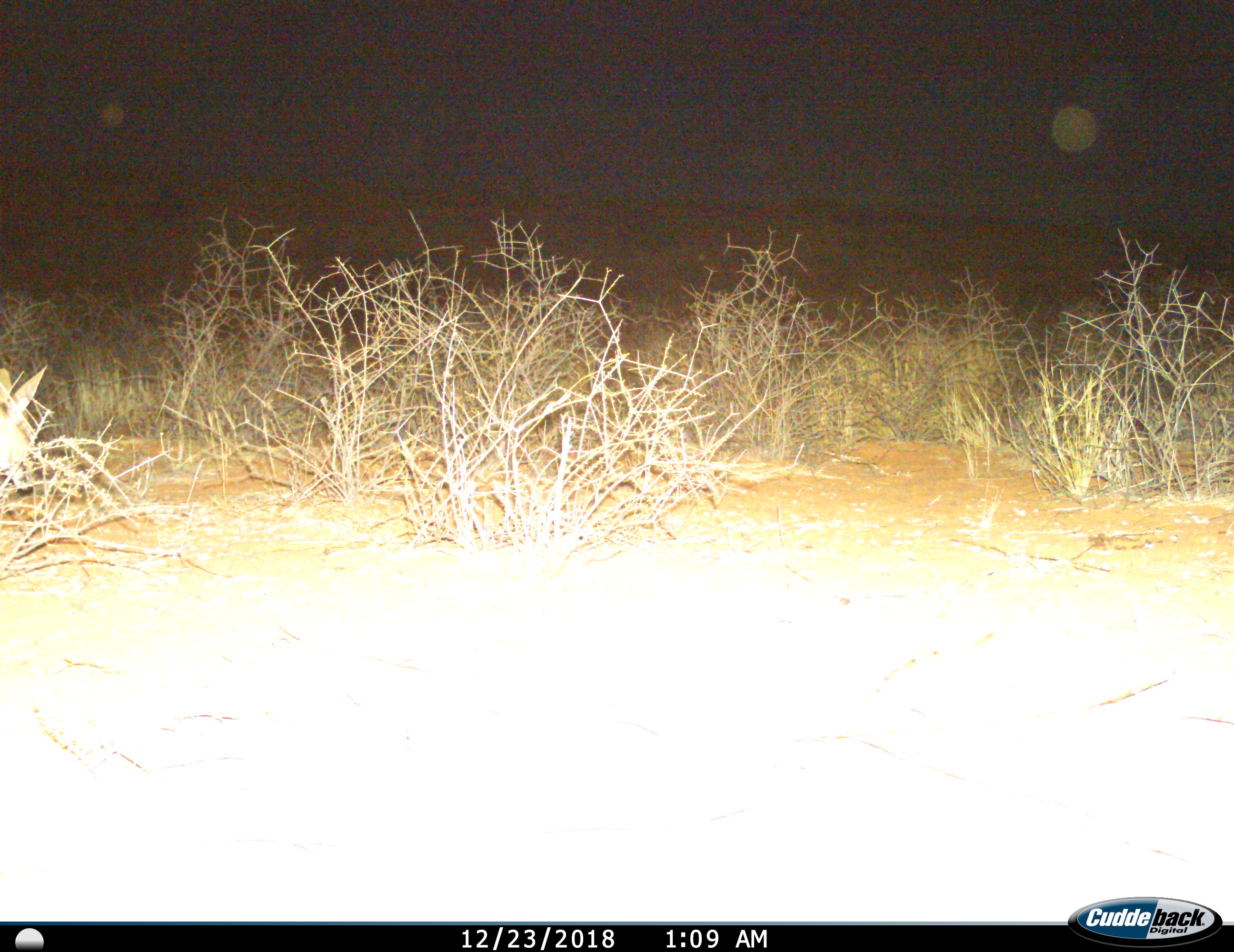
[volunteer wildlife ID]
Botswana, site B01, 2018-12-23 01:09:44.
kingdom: Animalia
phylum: Chordata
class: Mammalia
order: Artiodactyla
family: Bovidae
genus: Raphicerus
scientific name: Raphicerus campestris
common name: steenbok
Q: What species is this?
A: Steenbok (Raphicerus campestris).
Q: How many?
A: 1.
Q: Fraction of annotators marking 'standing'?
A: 100%.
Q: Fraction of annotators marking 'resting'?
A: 0%.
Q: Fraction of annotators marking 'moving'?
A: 0%.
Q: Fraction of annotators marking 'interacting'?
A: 0%.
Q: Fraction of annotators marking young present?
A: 0%.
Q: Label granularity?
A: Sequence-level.